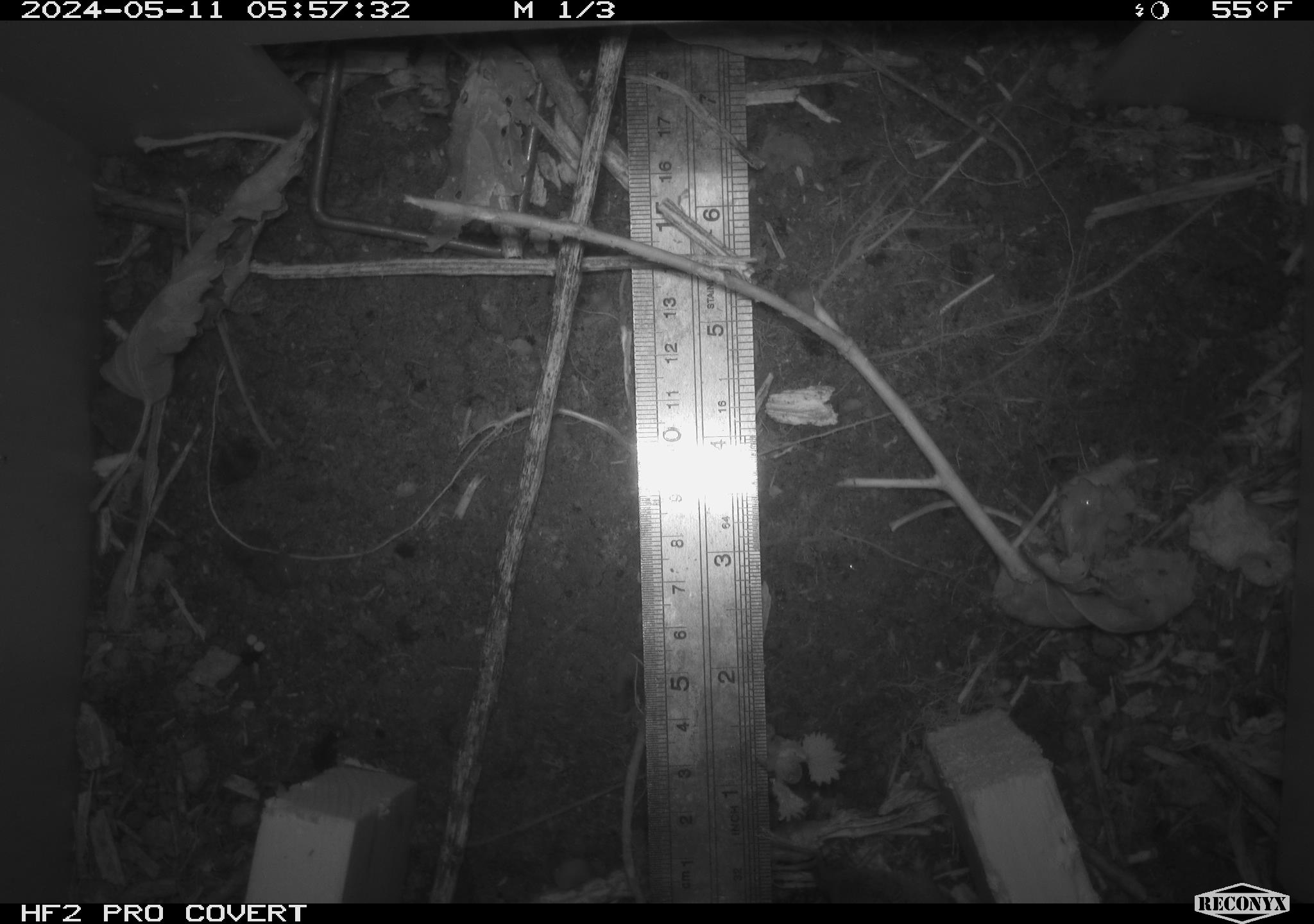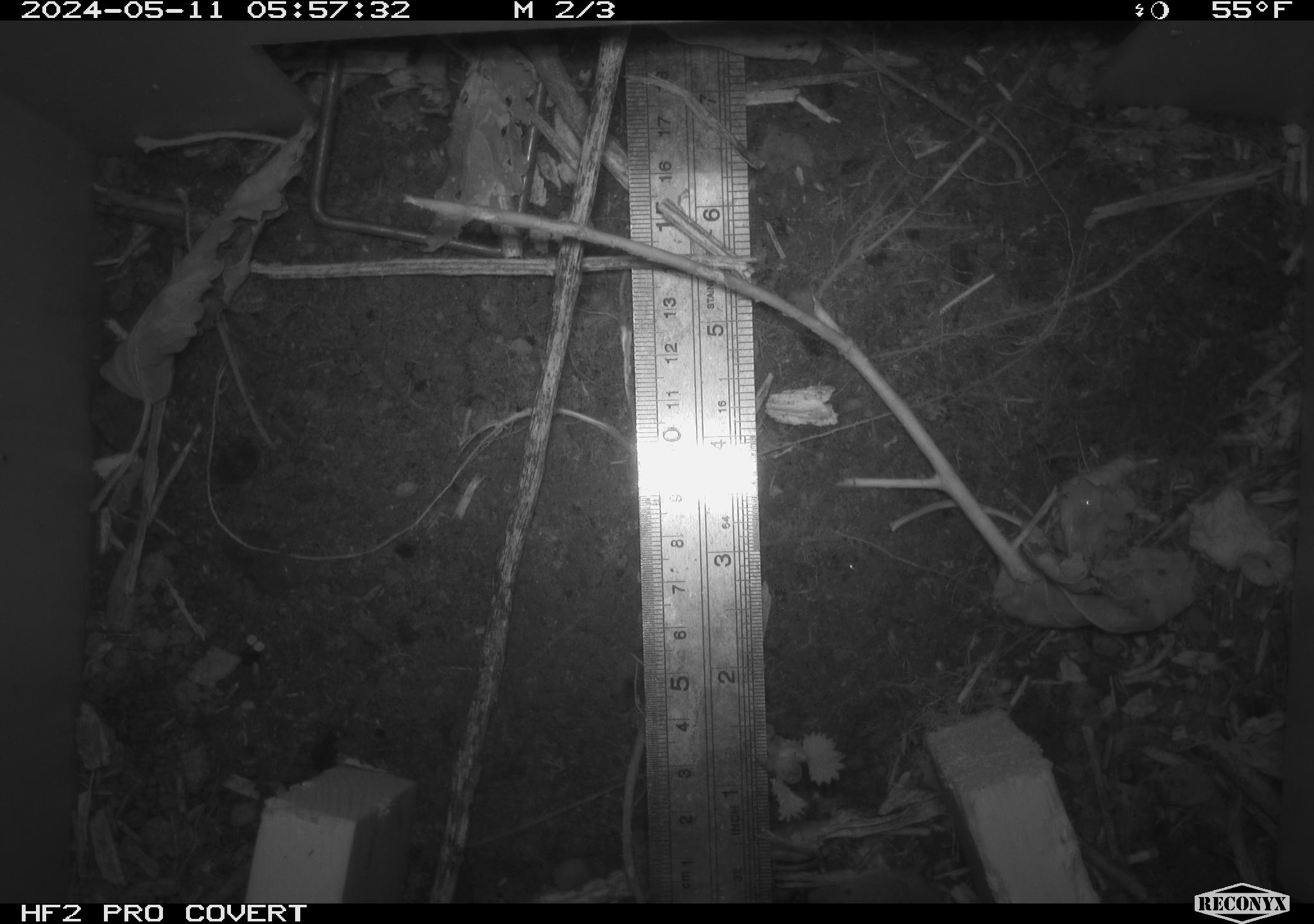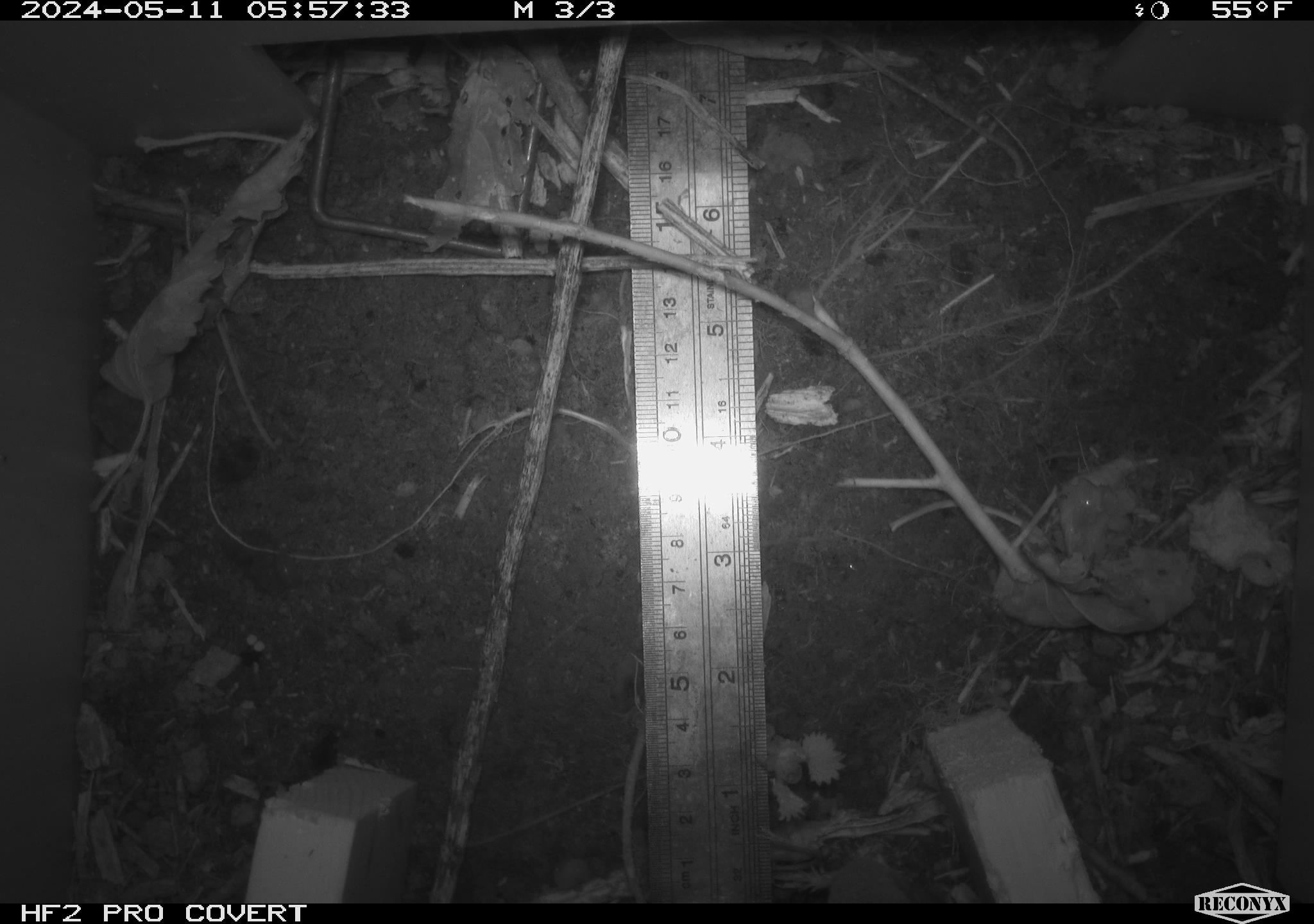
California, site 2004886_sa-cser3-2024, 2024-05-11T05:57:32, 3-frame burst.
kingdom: Animalia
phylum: Chordata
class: Mammalia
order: Eulipotyphla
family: Soricidae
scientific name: Soricidae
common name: shrews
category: soricidae family